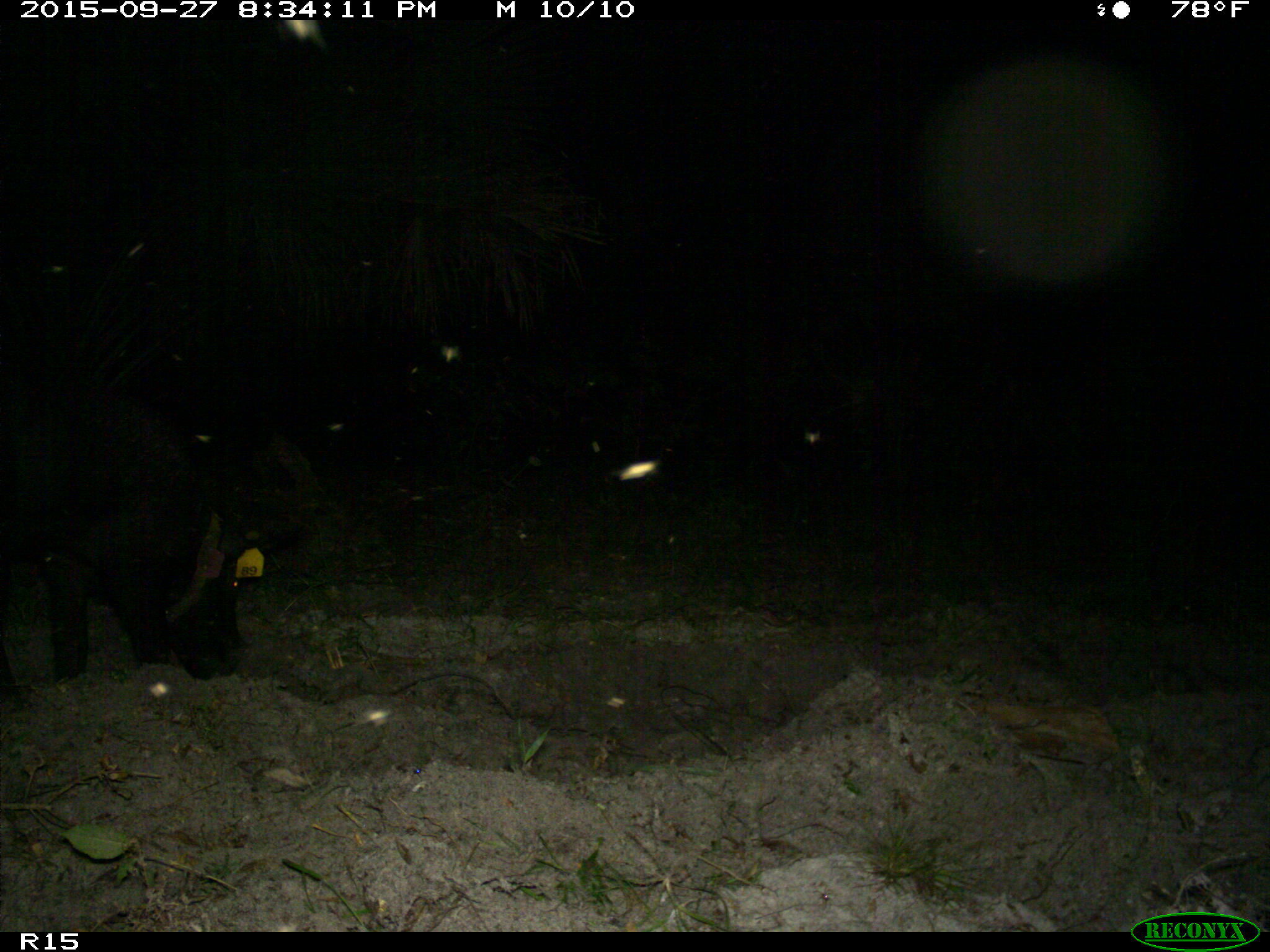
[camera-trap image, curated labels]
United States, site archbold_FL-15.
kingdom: Animalia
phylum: Chordata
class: Mammalia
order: Artiodactyla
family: Suidae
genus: Sus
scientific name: Sus scrofa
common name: wild boar